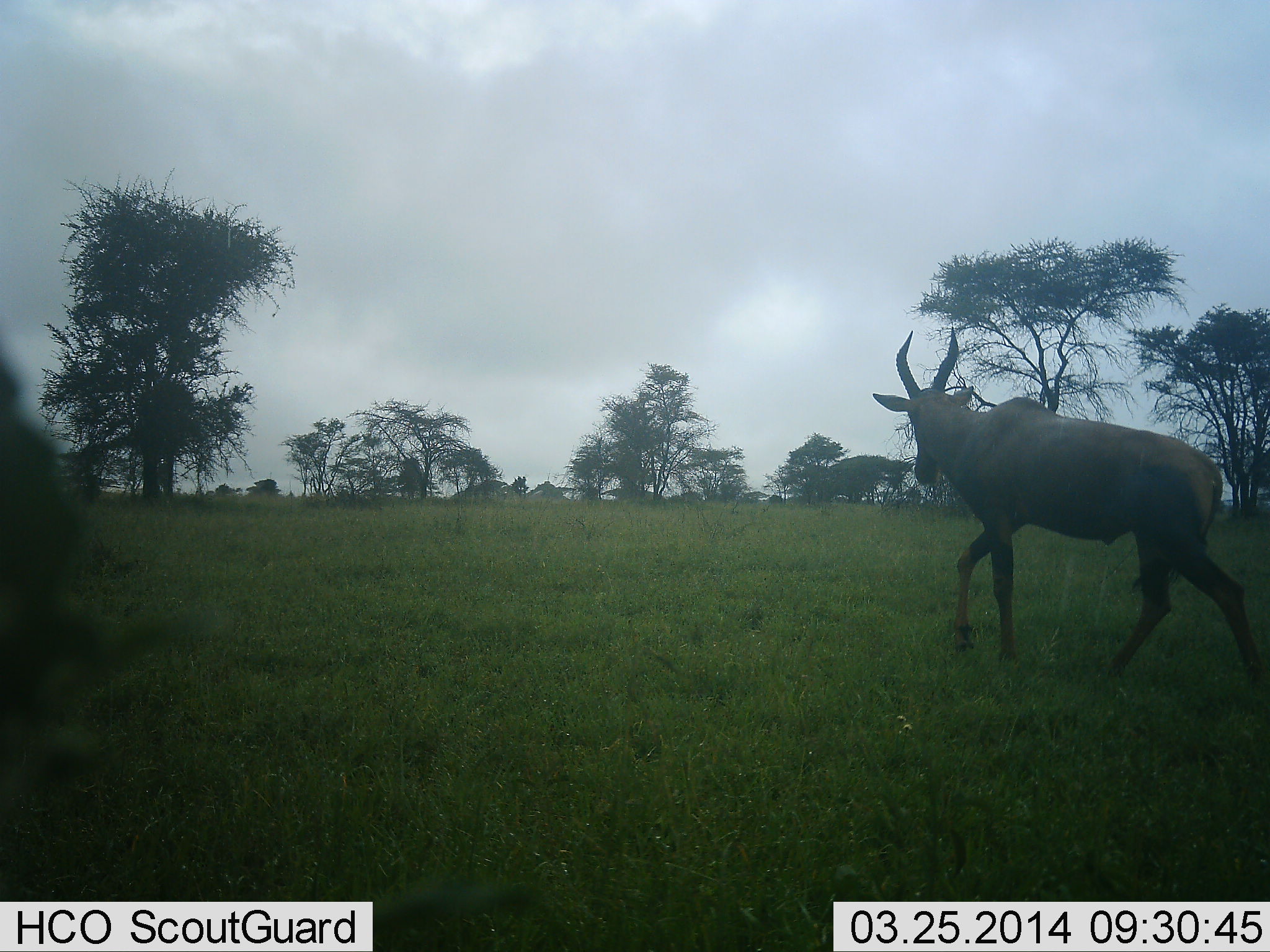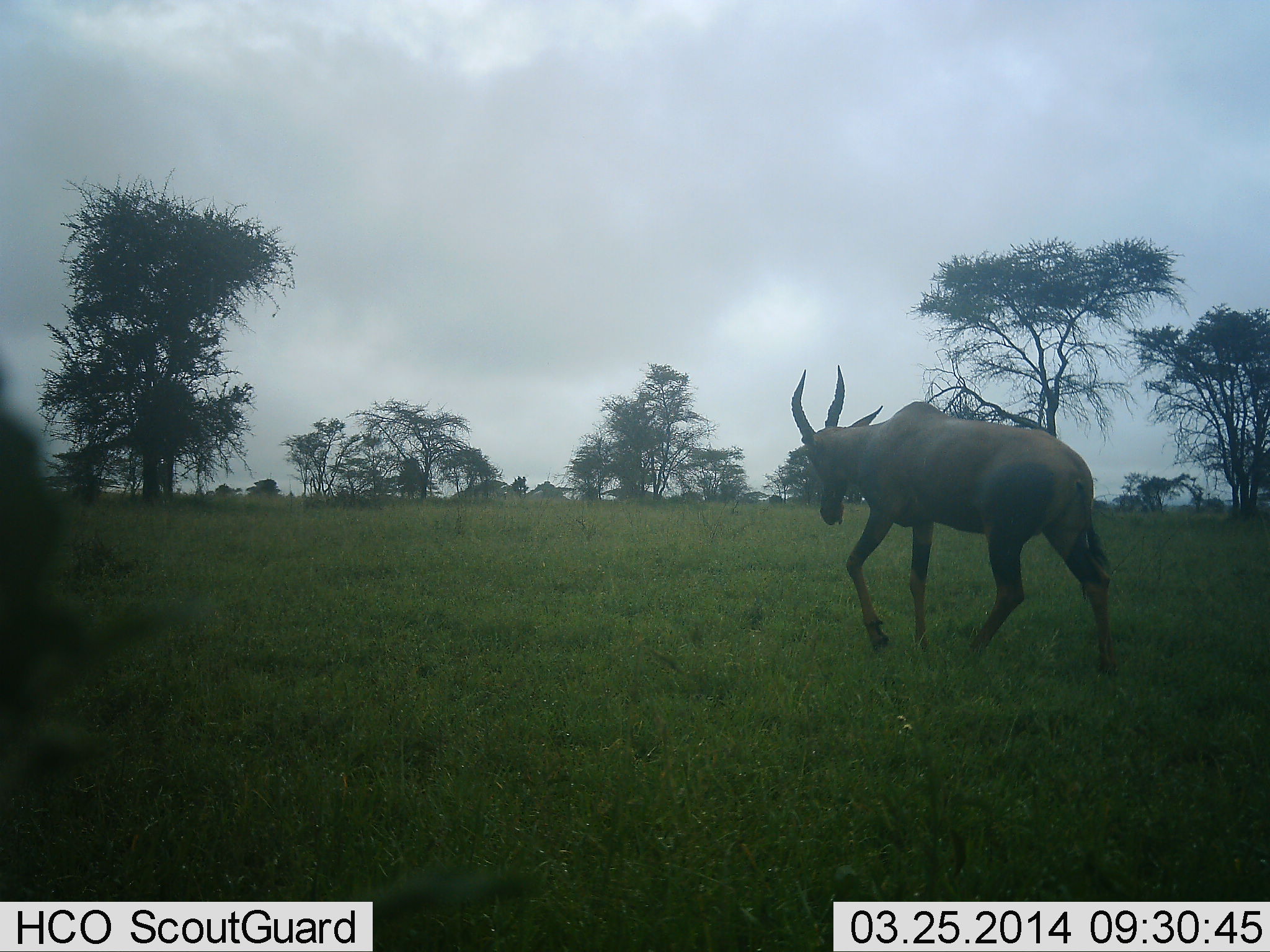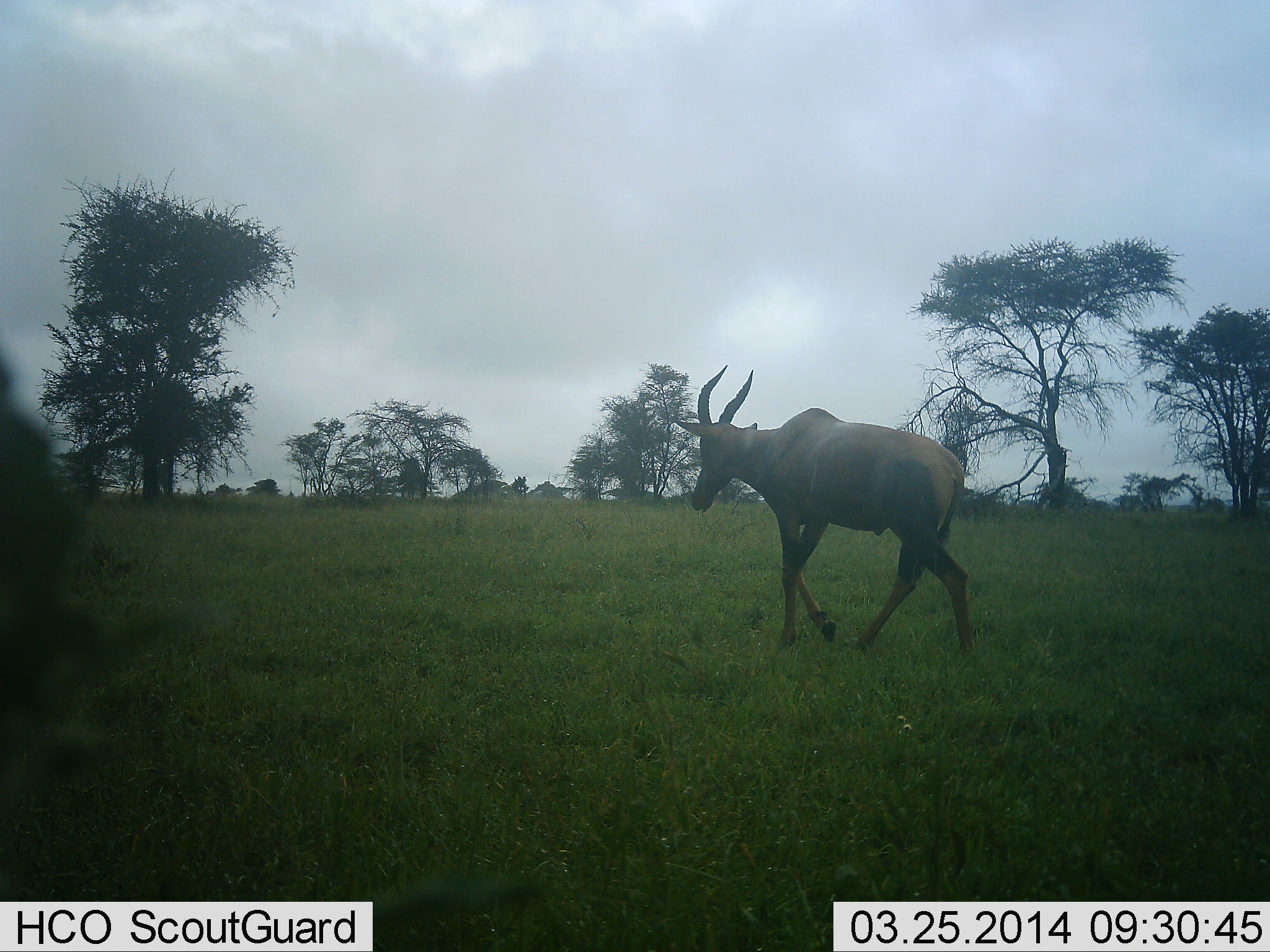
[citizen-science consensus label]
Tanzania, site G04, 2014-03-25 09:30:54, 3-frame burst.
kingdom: Animalia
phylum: Chordata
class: Mammalia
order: Artiodactyla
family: Bovidae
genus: Damaliscus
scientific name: Damaliscus lunatus jimela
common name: topi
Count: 1.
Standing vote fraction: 10%.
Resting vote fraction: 10%.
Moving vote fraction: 100%.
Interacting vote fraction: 0%.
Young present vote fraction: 0%.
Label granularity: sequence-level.